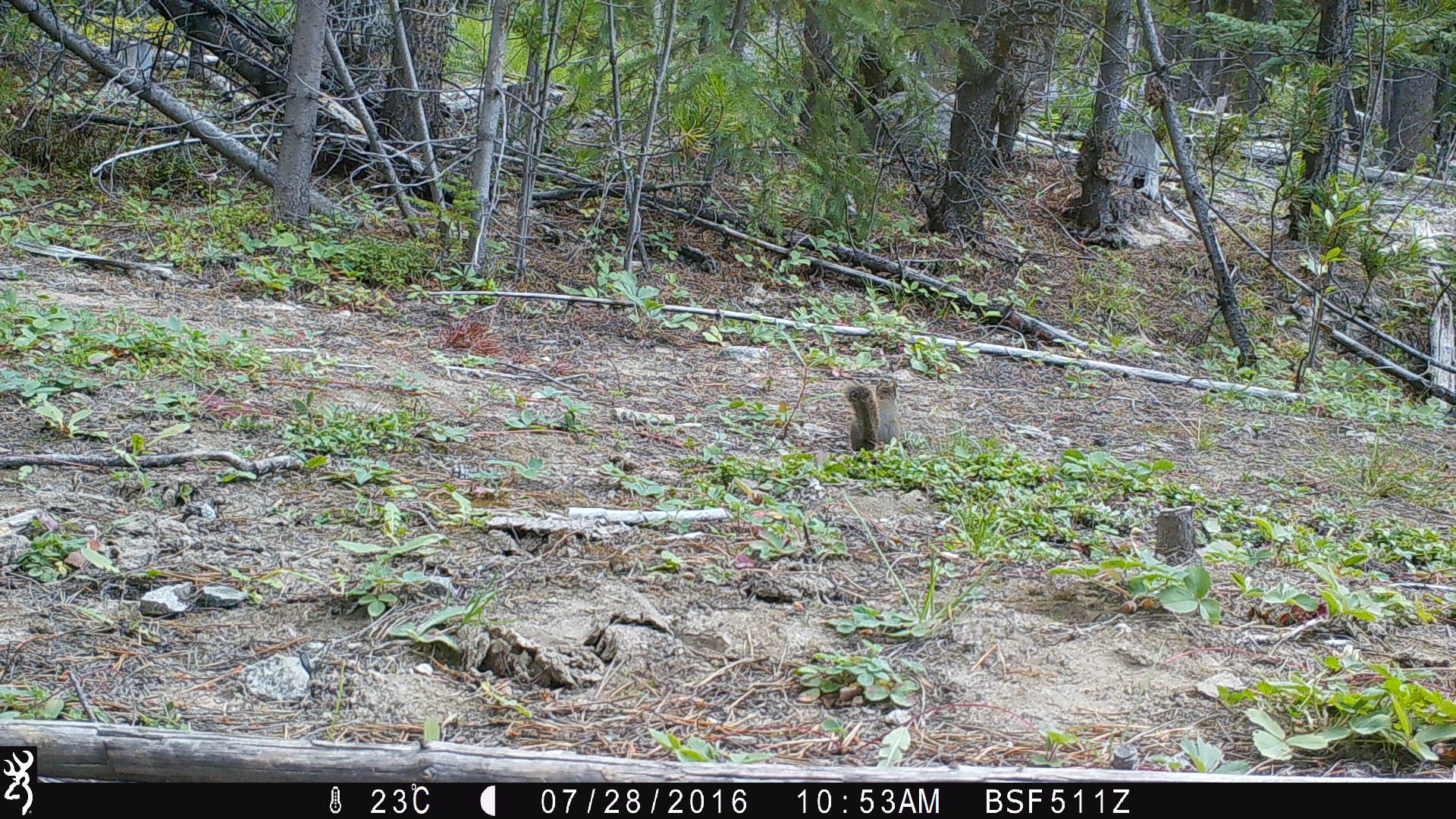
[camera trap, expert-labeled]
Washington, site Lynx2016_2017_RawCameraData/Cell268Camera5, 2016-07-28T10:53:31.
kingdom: Animalia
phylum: Chordata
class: Mammalia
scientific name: Mammalia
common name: small mammal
Small mammal (Mammalia). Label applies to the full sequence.